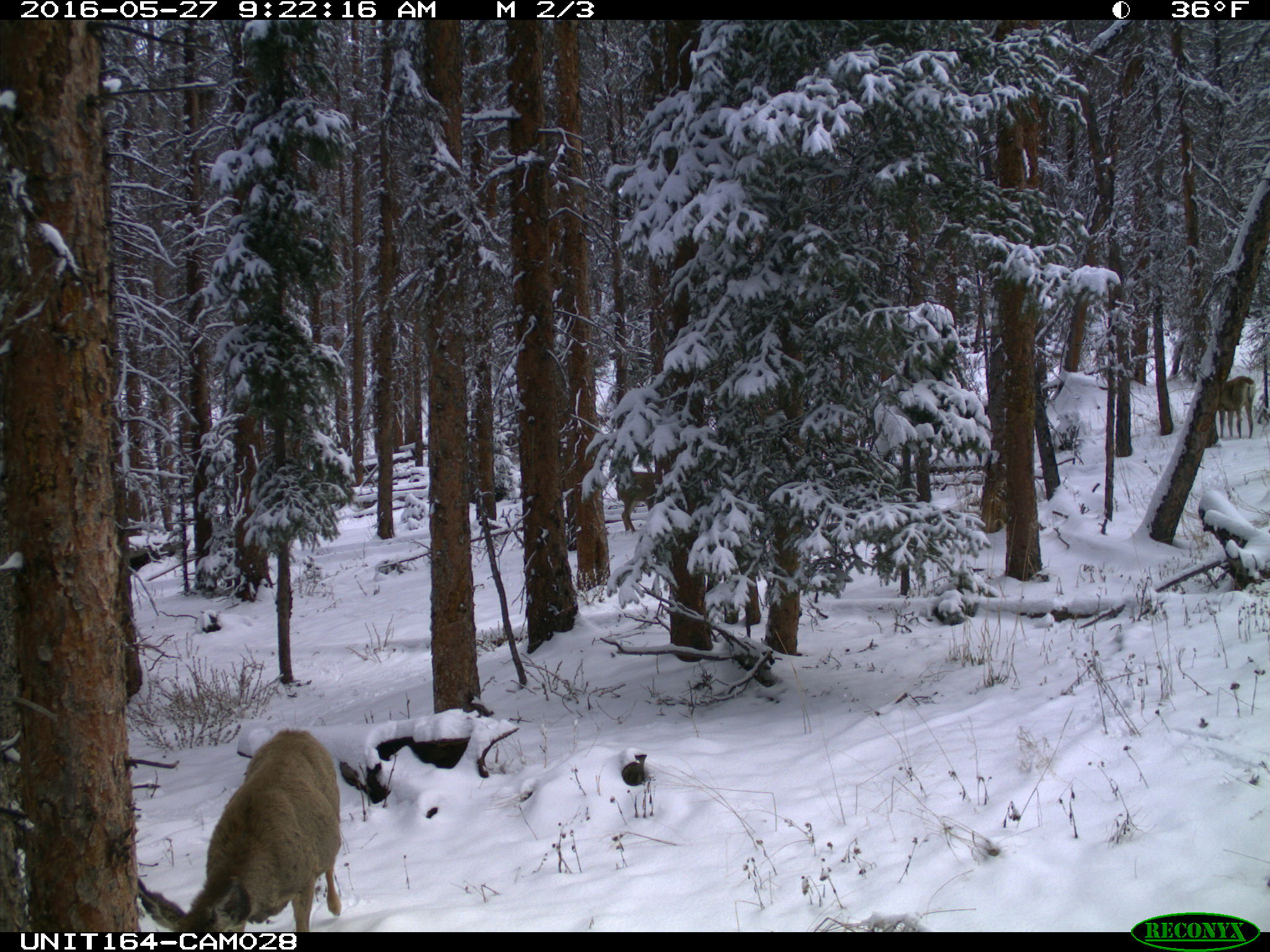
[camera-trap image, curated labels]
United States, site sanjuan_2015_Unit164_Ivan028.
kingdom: Animalia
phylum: Chordata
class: Mammalia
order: Artiodactyla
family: Cervidae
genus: Odocoileus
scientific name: Odocoileus hemionus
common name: mule deer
Odocoileus hemionus (mule deer).